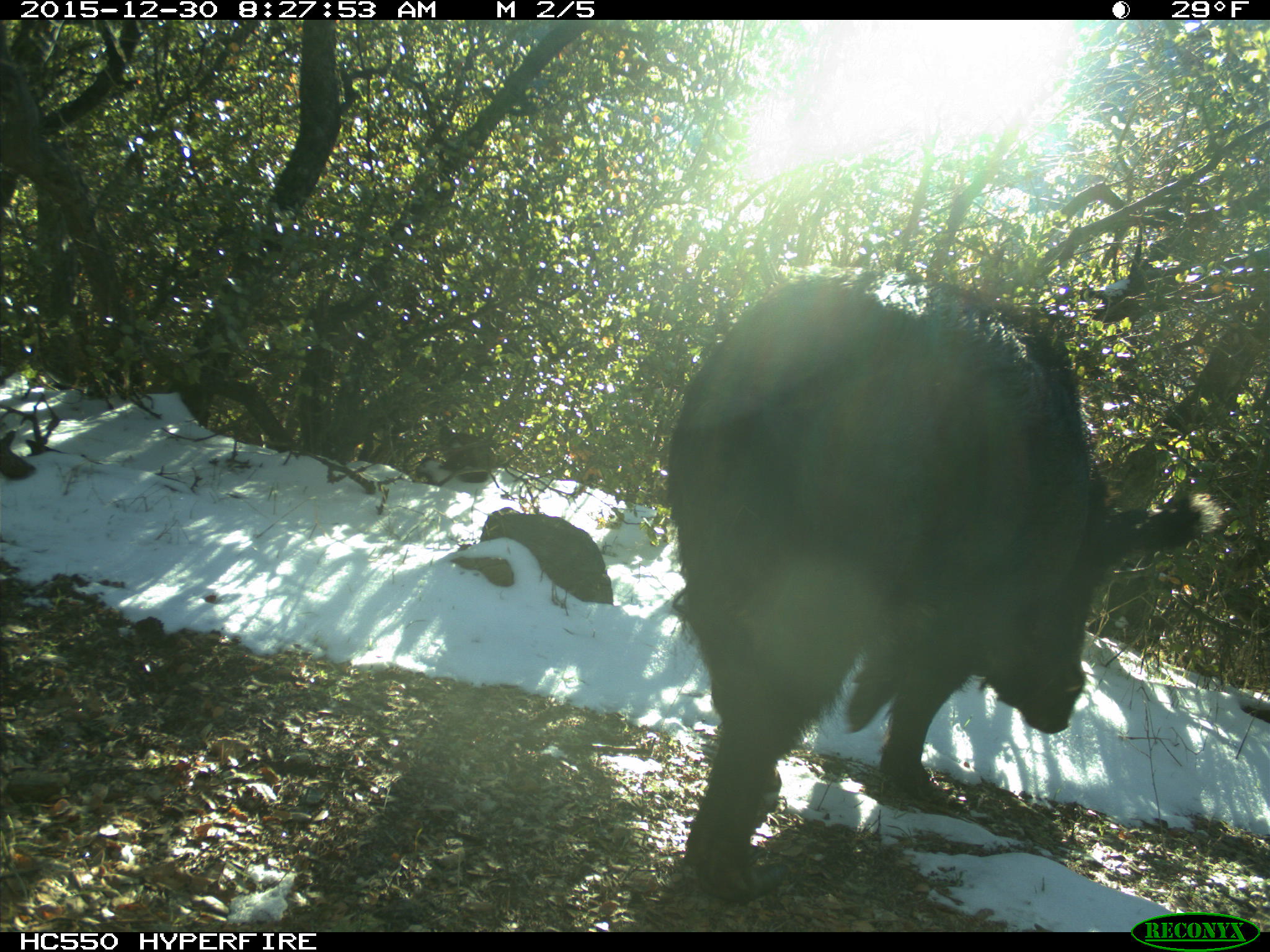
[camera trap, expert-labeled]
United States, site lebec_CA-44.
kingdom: Animalia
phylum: Chordata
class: Mammalia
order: Artiodactyla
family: Suidae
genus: Sus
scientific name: Sus scrofa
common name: wild boar